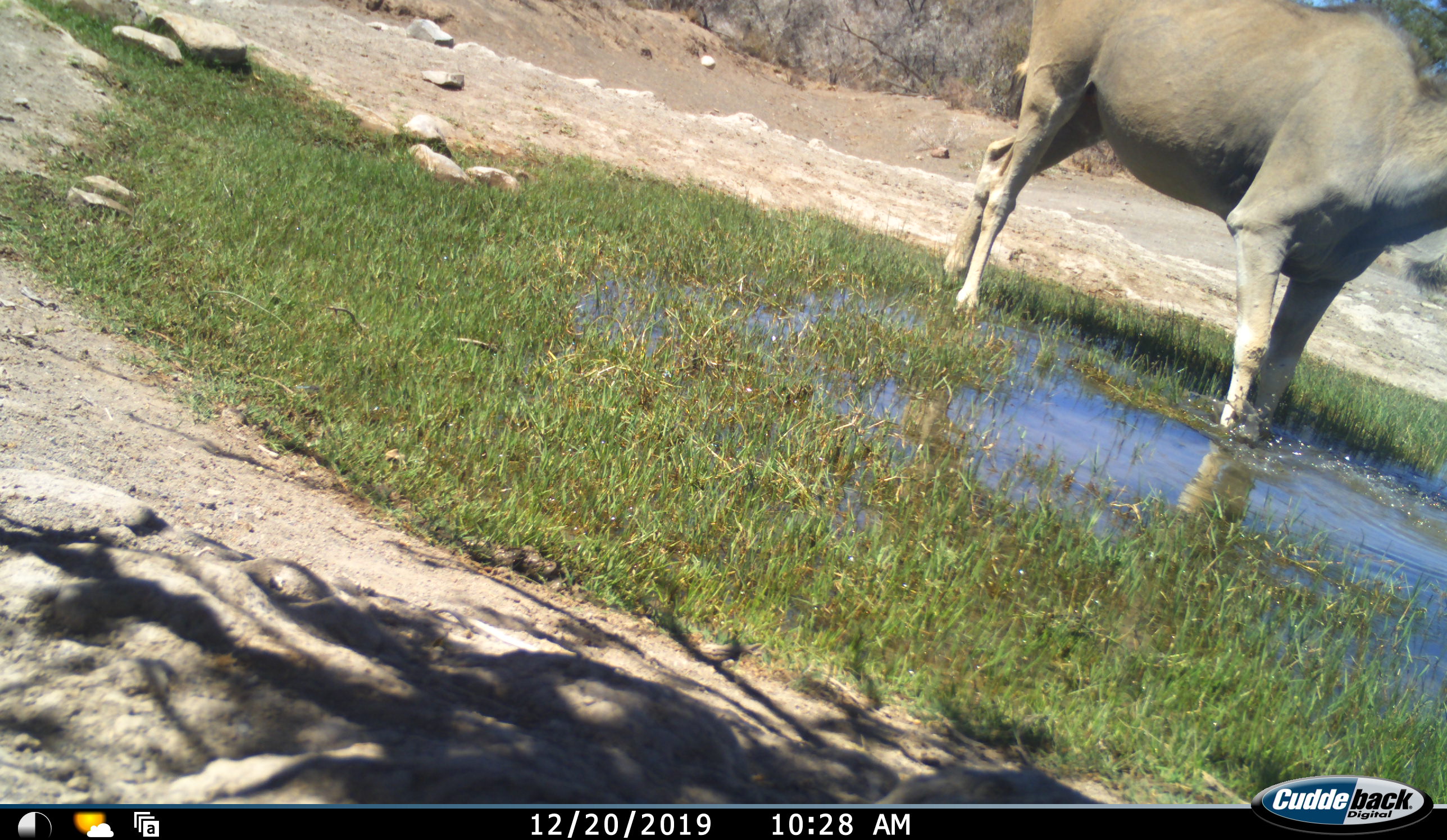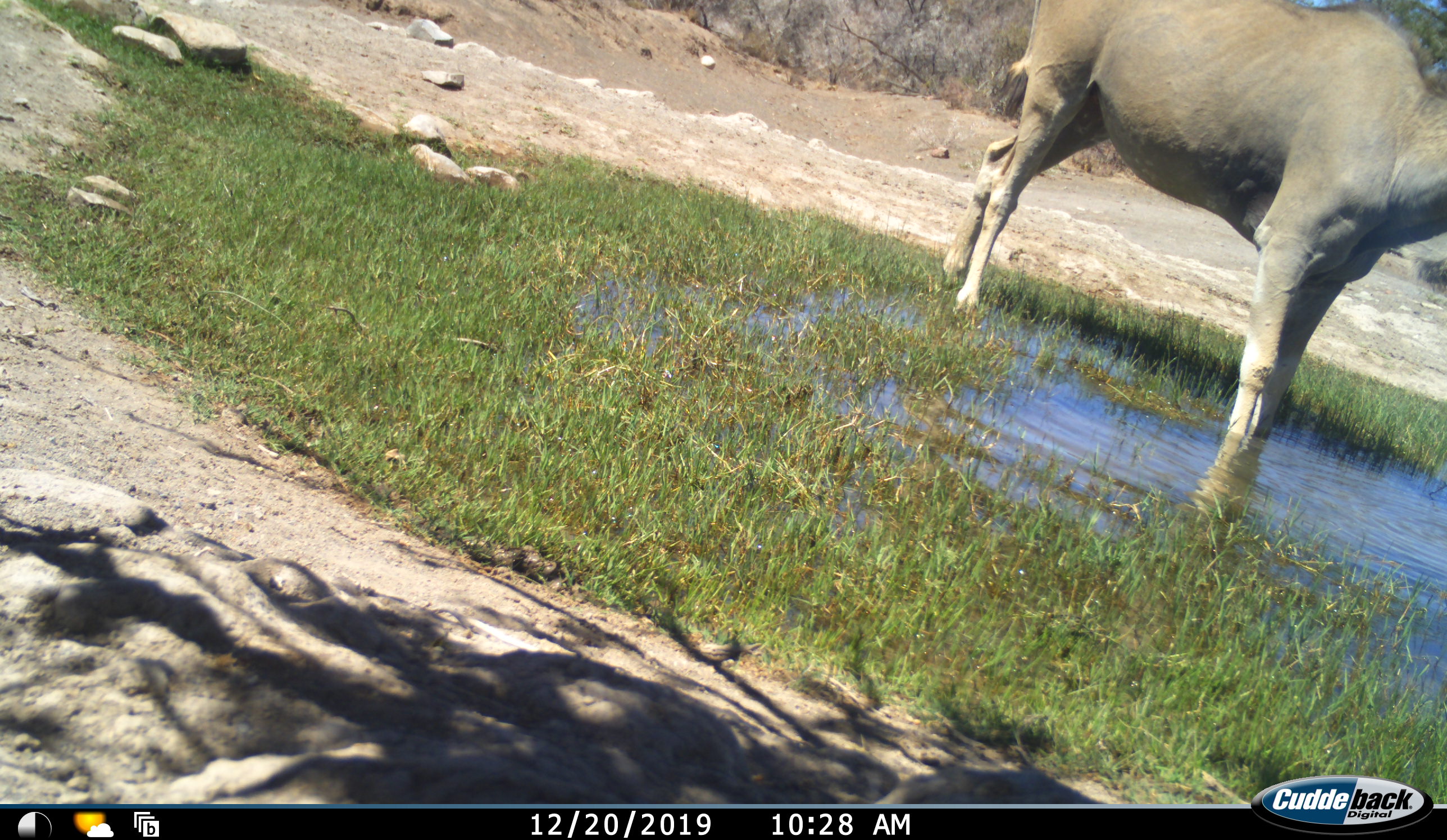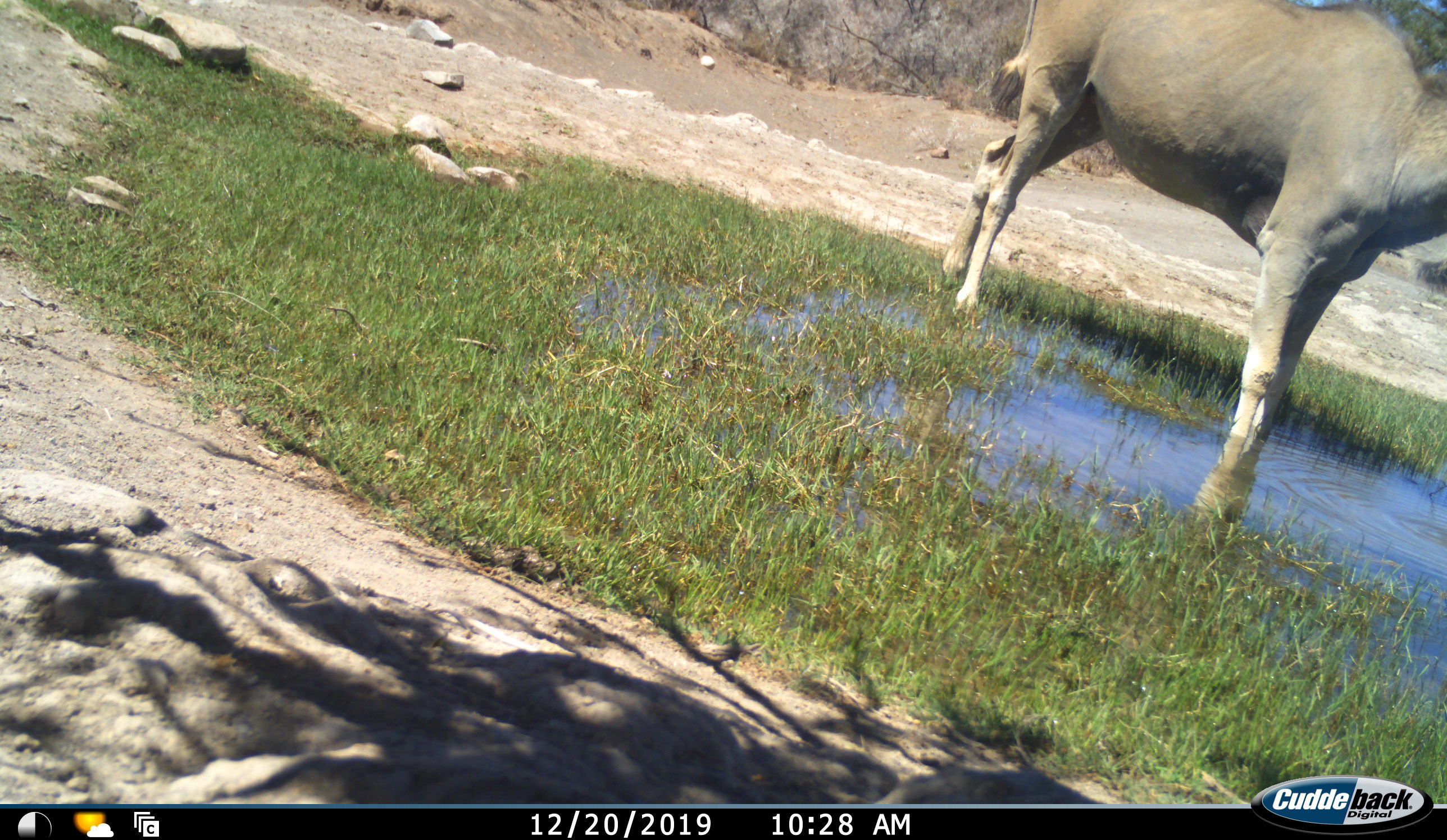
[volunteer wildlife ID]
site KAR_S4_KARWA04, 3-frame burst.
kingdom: Animalia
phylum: Chordata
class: Mammalia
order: Artiodactyla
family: Bovidae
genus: Tragelaphus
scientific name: Tragelaphus oryx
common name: eland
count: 1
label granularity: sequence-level